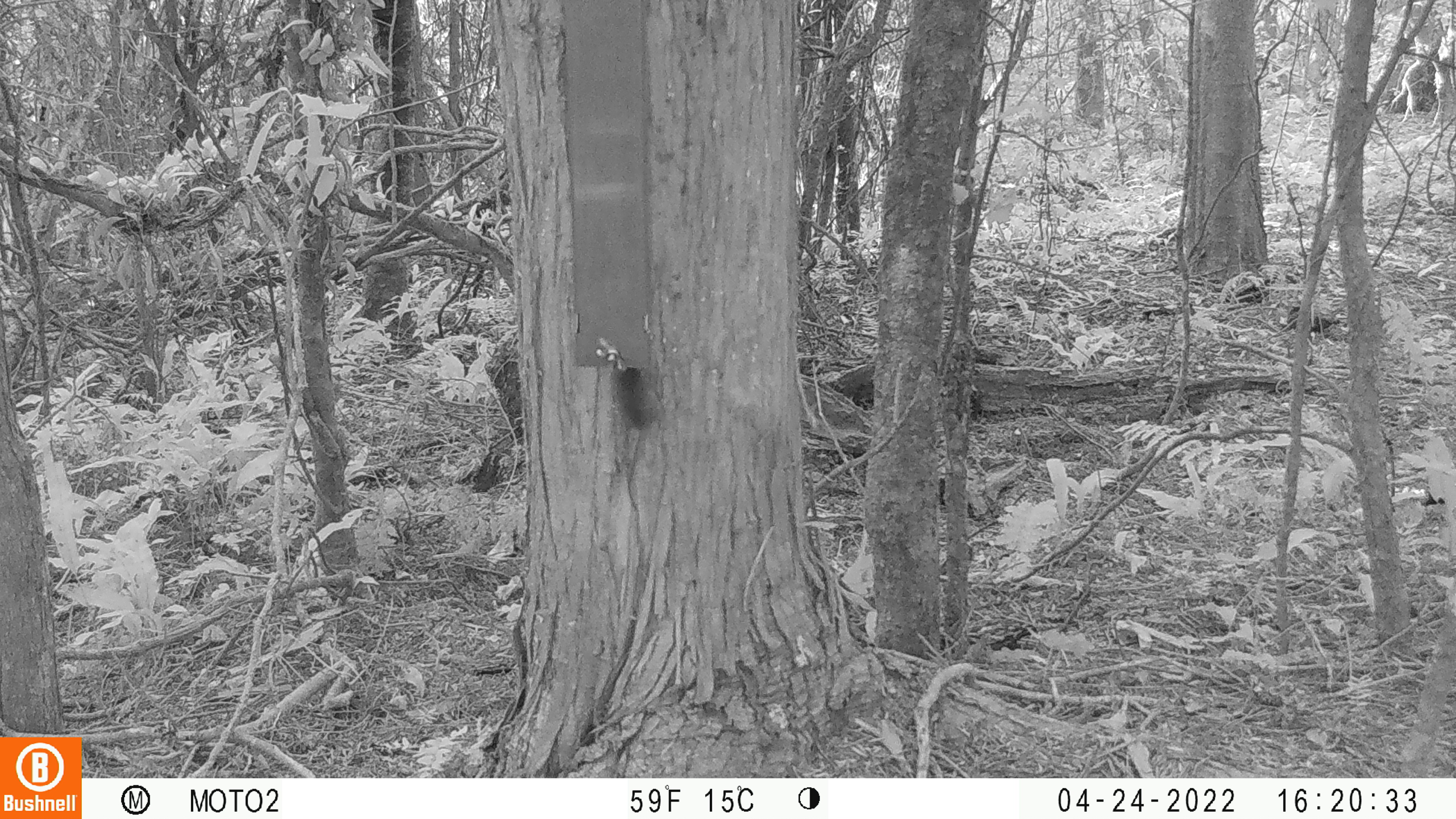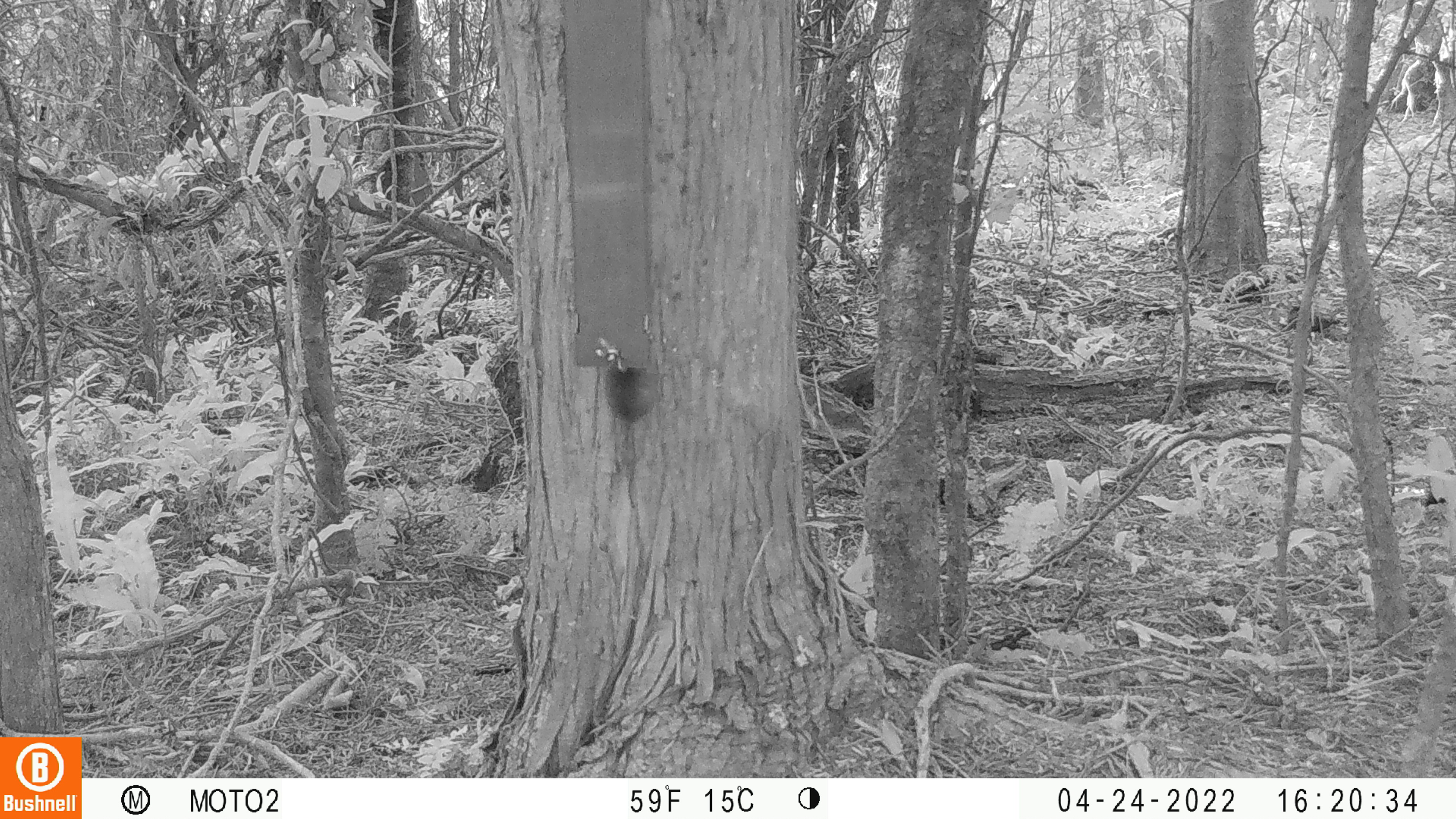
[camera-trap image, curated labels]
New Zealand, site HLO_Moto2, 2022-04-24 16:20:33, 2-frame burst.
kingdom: Animalia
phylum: Chordata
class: Mammalia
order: Rodentia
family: Muridae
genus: Mus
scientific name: Mus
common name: mouse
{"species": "mouse (Mus)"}